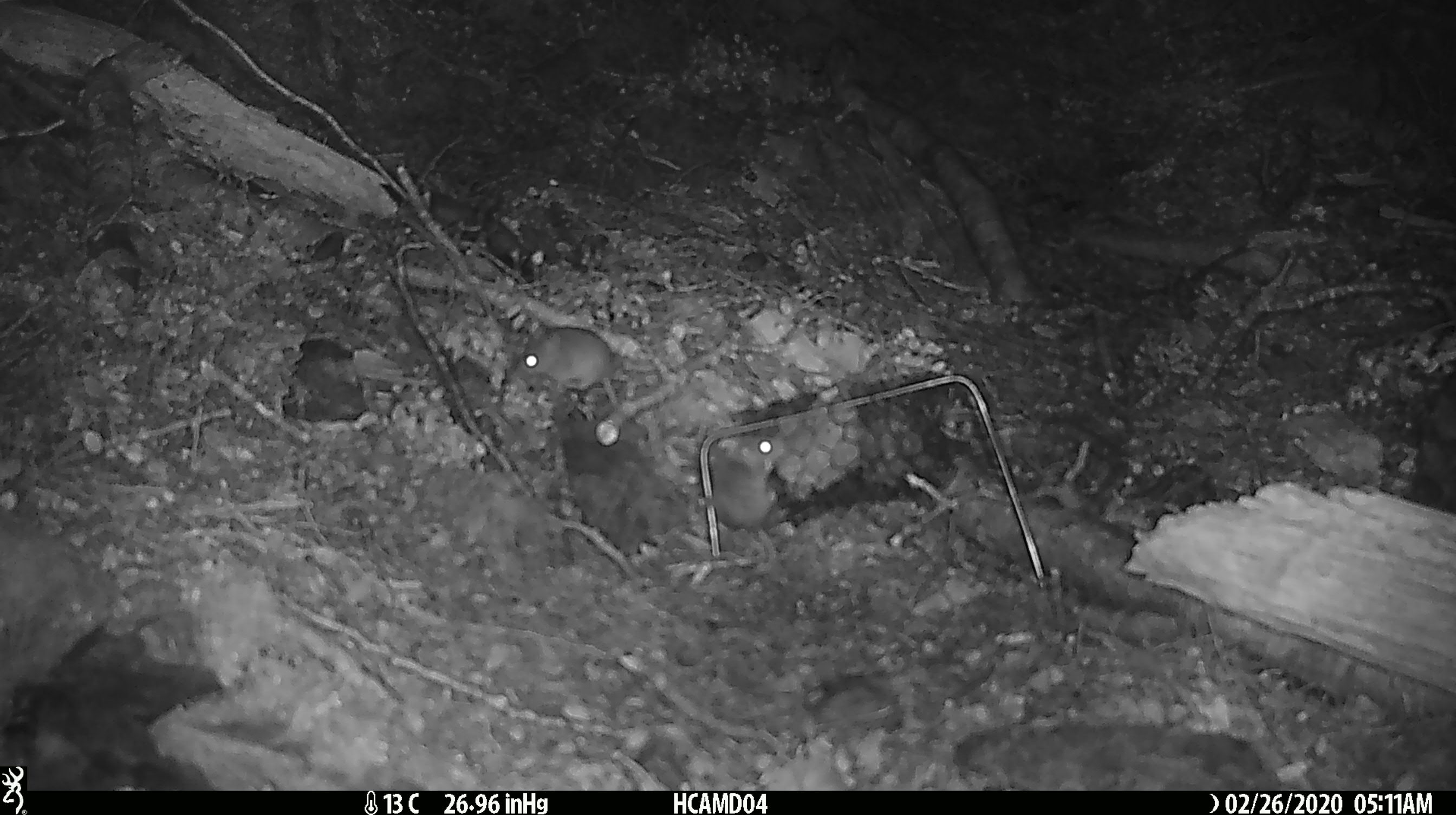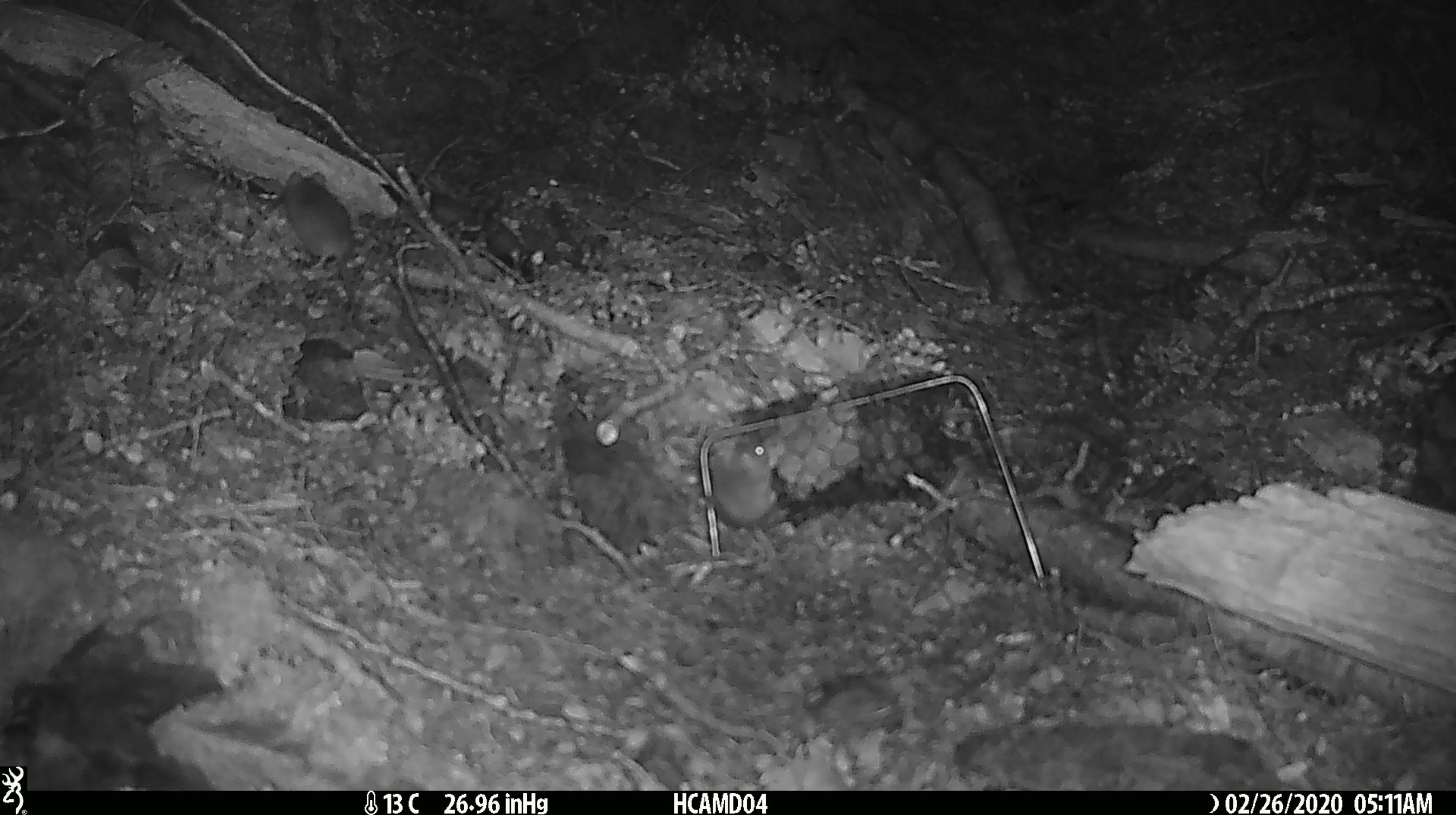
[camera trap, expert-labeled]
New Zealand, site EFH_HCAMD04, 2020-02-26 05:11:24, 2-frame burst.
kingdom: Animalia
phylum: Chordata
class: Mammalia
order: Rodentia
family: Muridae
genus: Mus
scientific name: Mus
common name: mouse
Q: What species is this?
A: Mouse (Mus).